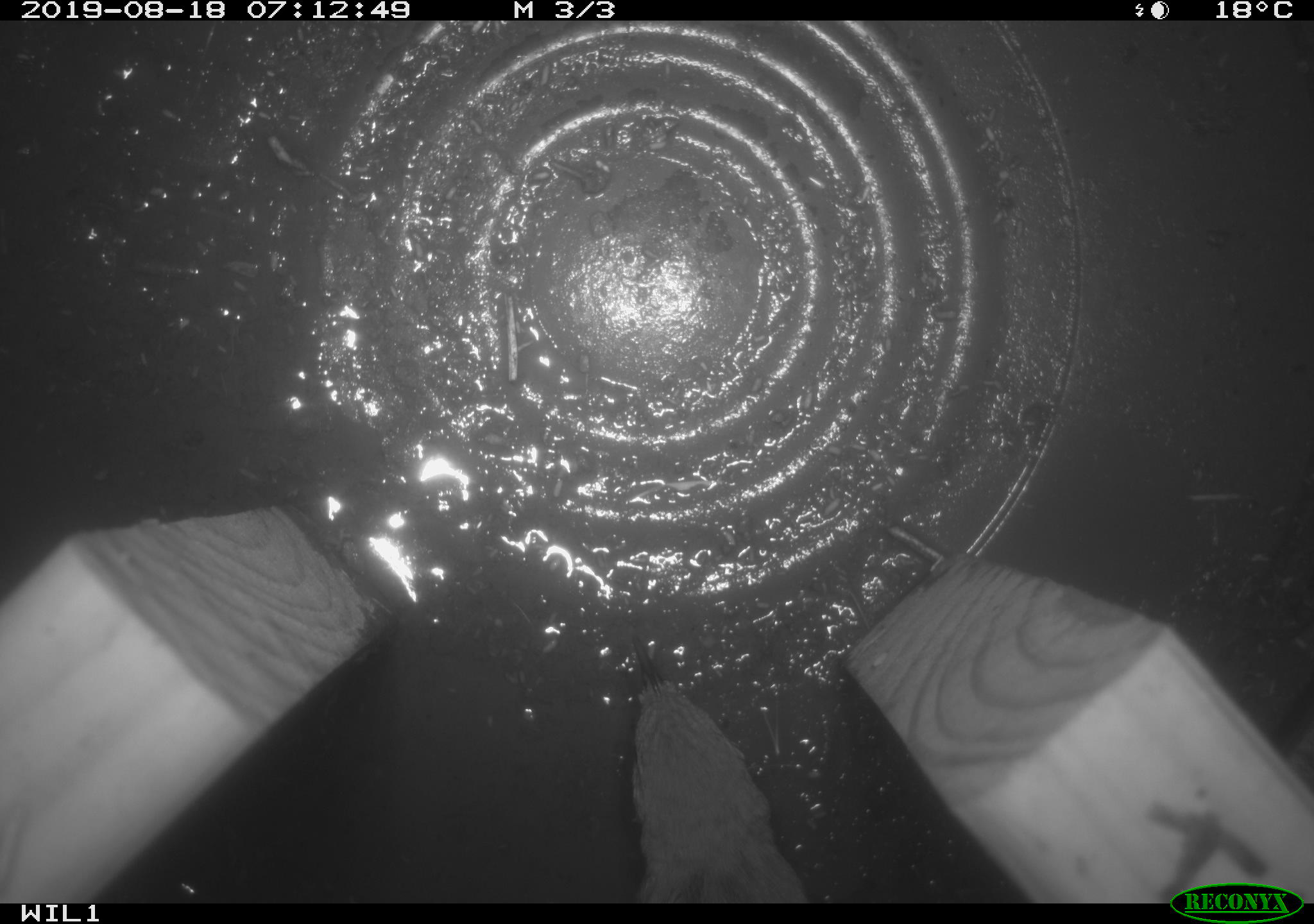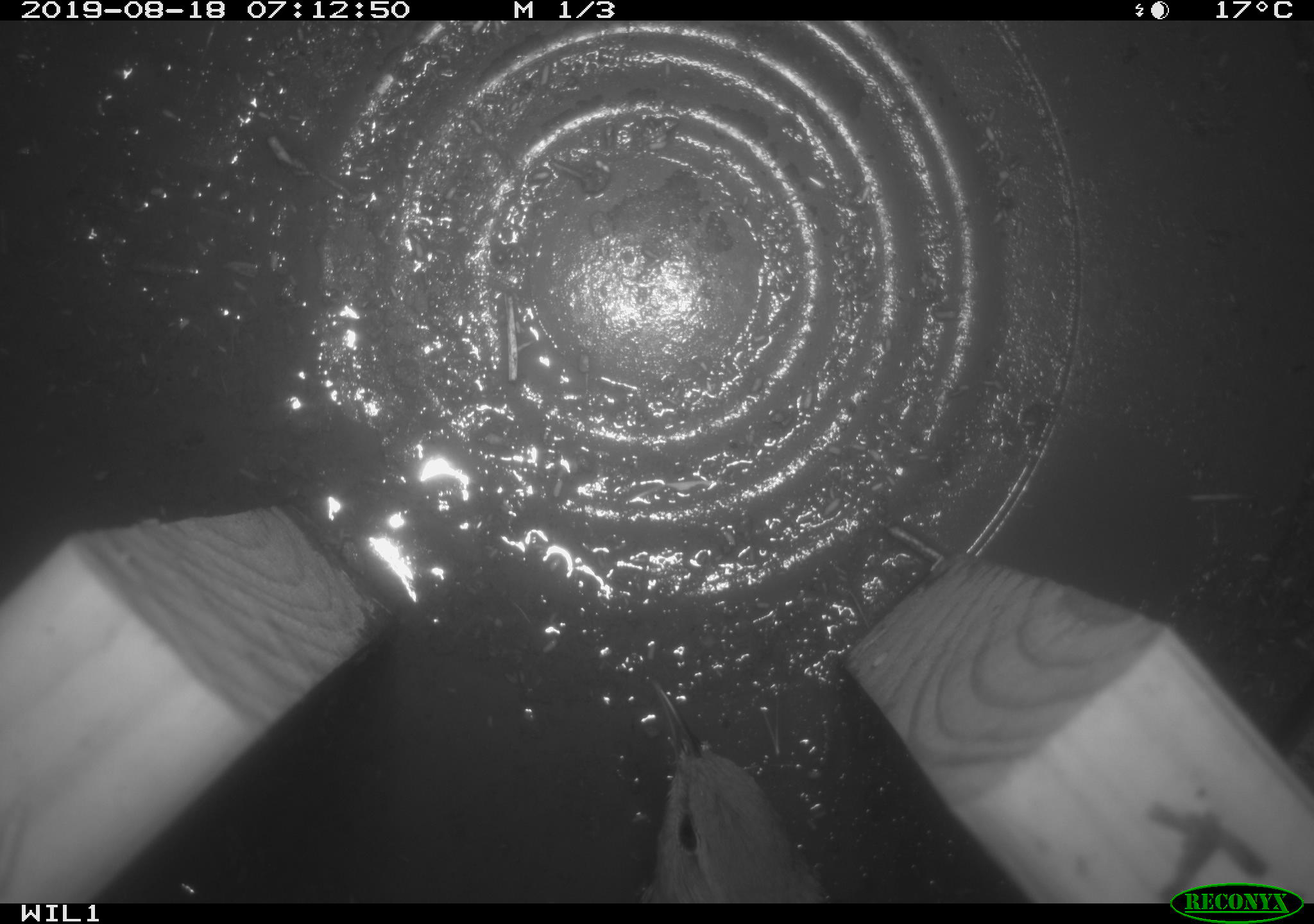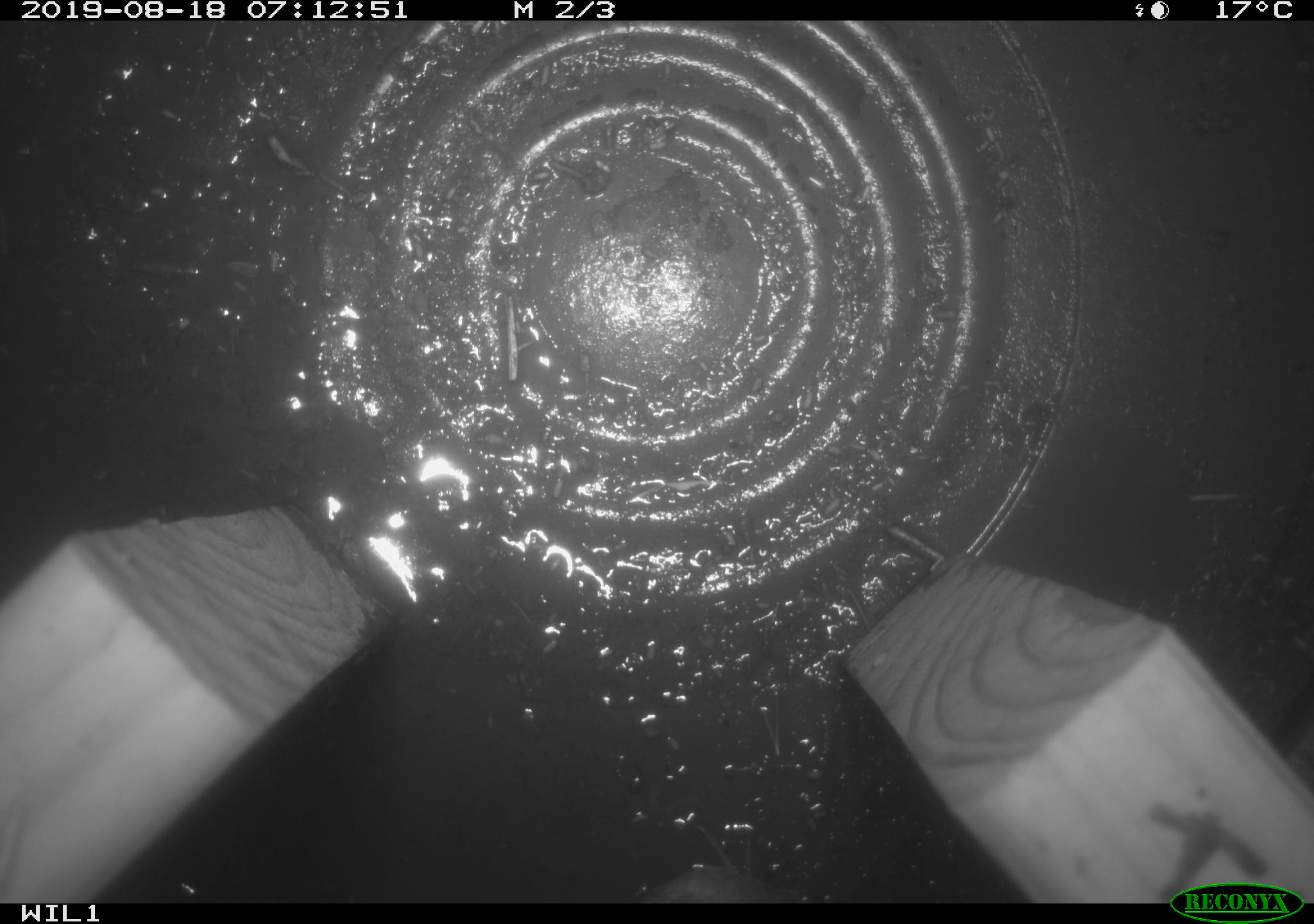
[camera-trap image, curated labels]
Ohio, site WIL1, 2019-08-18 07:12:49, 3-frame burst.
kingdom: Animalia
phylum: Chordata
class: Aves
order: Passeriformes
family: Troglodytidae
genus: Troglodytes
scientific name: Troglodytes aedon aedon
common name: northern house wren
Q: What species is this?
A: Northern house wren (Troglodytes aedon aedon).